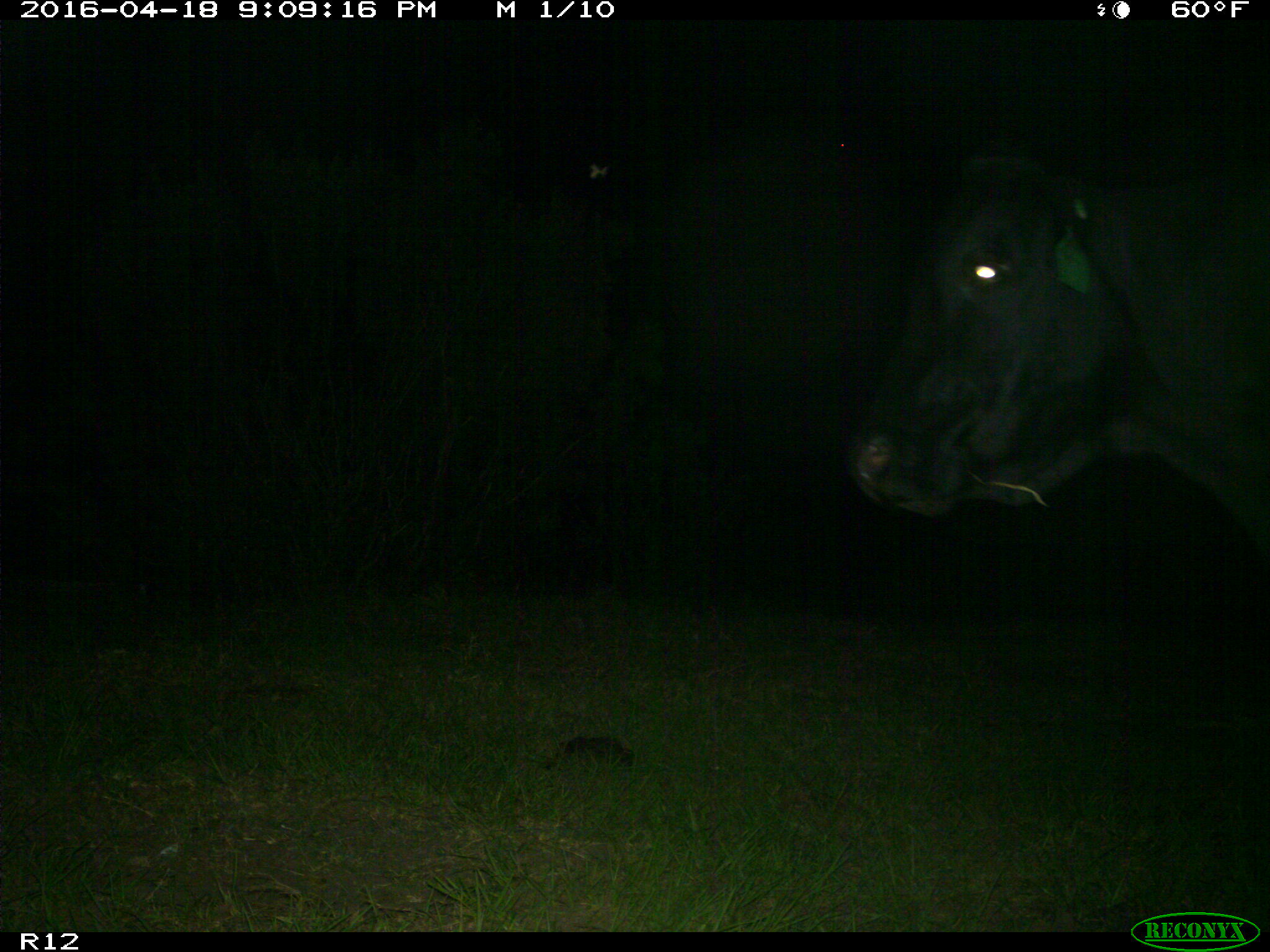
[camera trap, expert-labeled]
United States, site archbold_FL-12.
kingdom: Animalia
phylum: Chordata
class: Mammalia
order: Artiodactyla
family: Bovidae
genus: Bos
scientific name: Bos taurus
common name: domestic cow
Bos taurus (domestic cow).